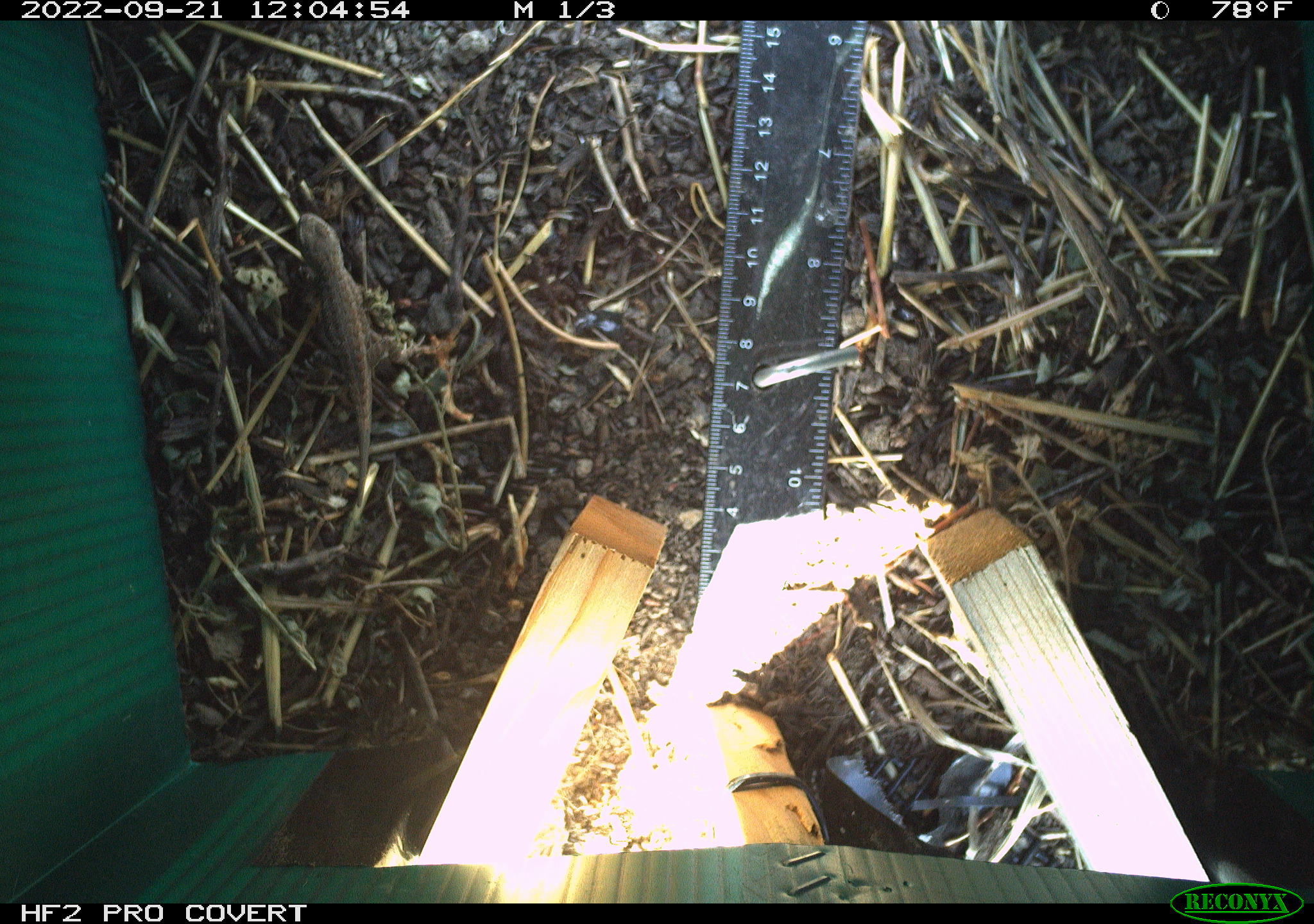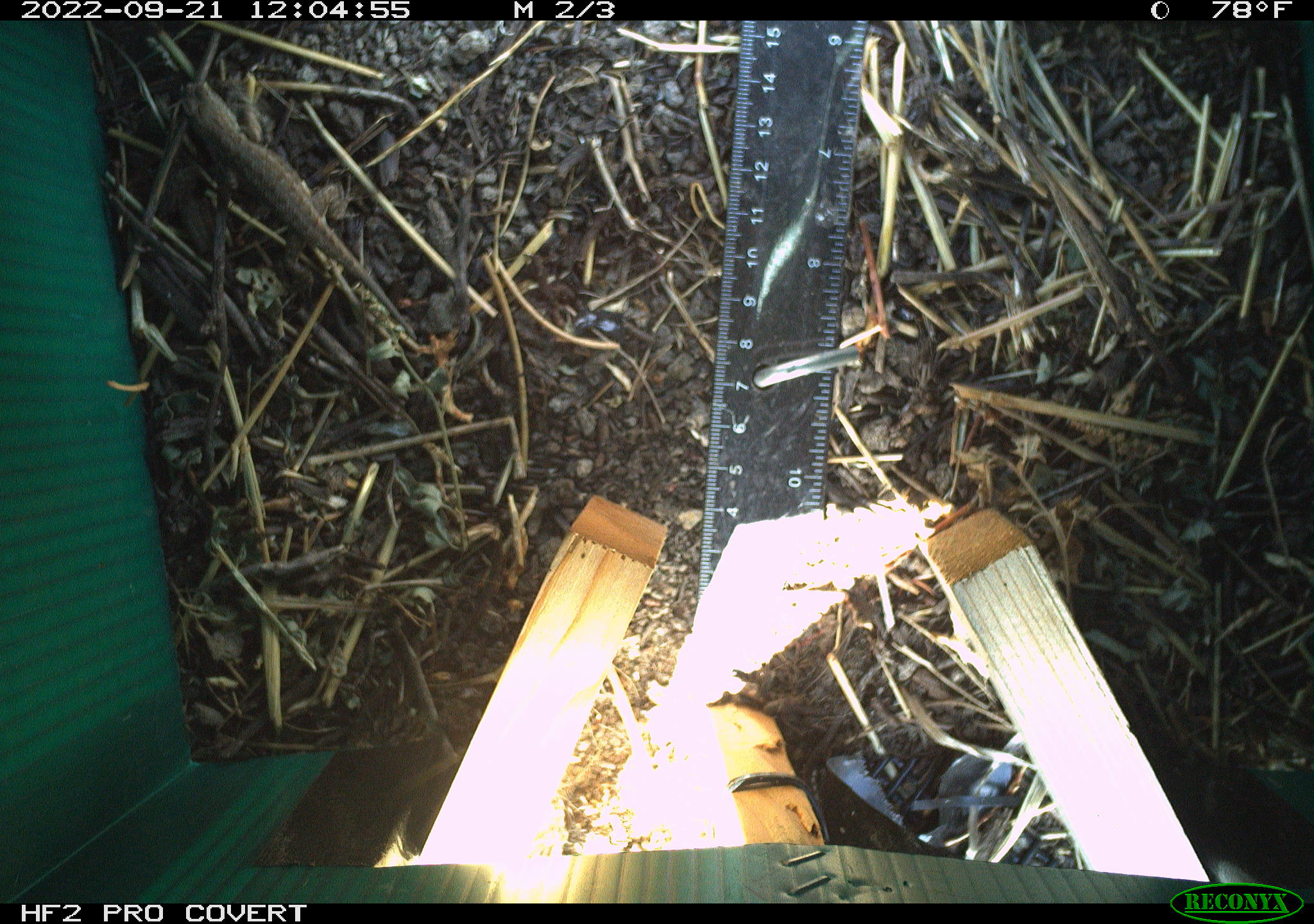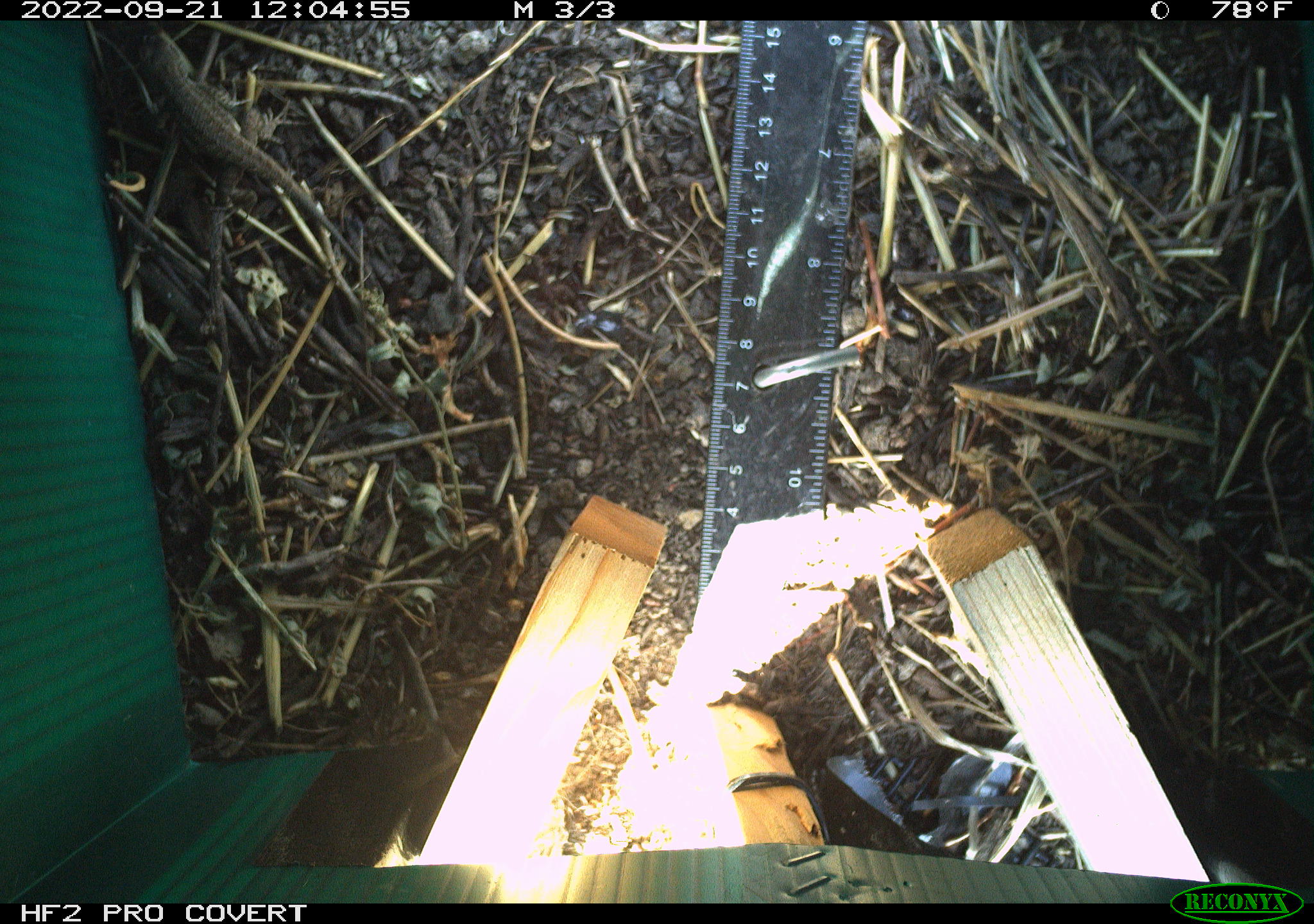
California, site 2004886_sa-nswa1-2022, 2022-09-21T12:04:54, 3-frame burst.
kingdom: Animalia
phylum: Chordata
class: Reptilia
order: Squamata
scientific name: Squamata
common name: lizards and snakes